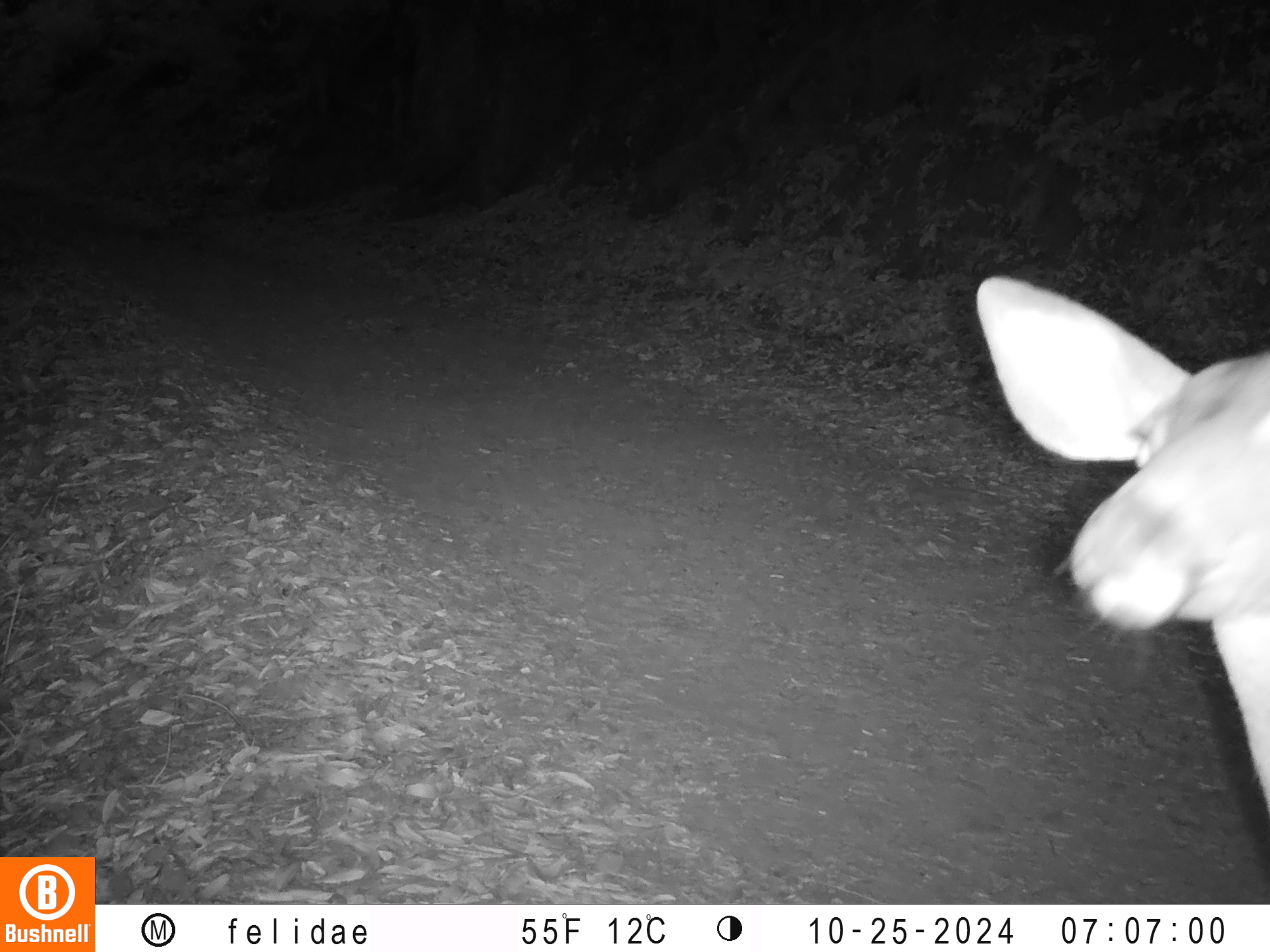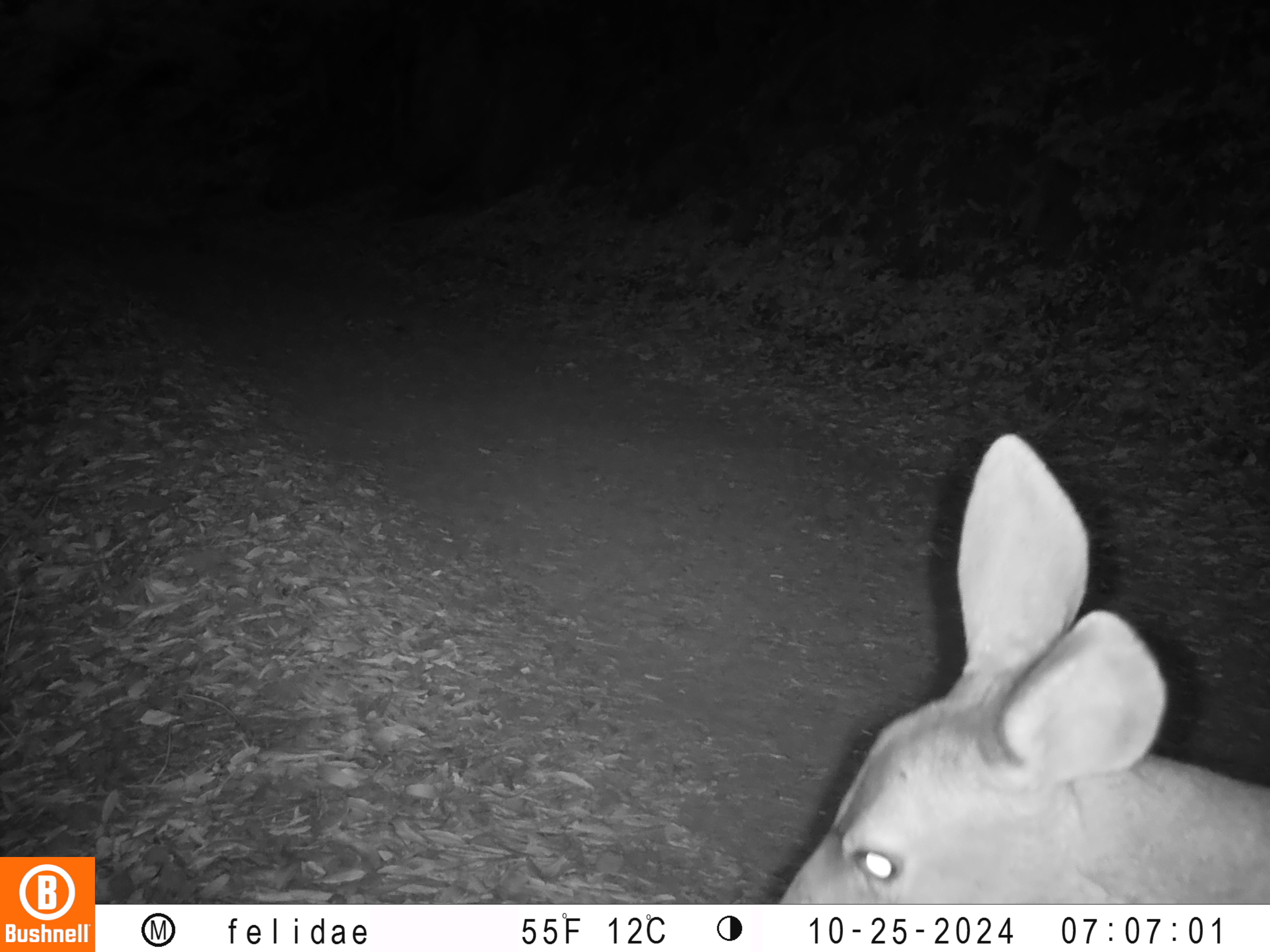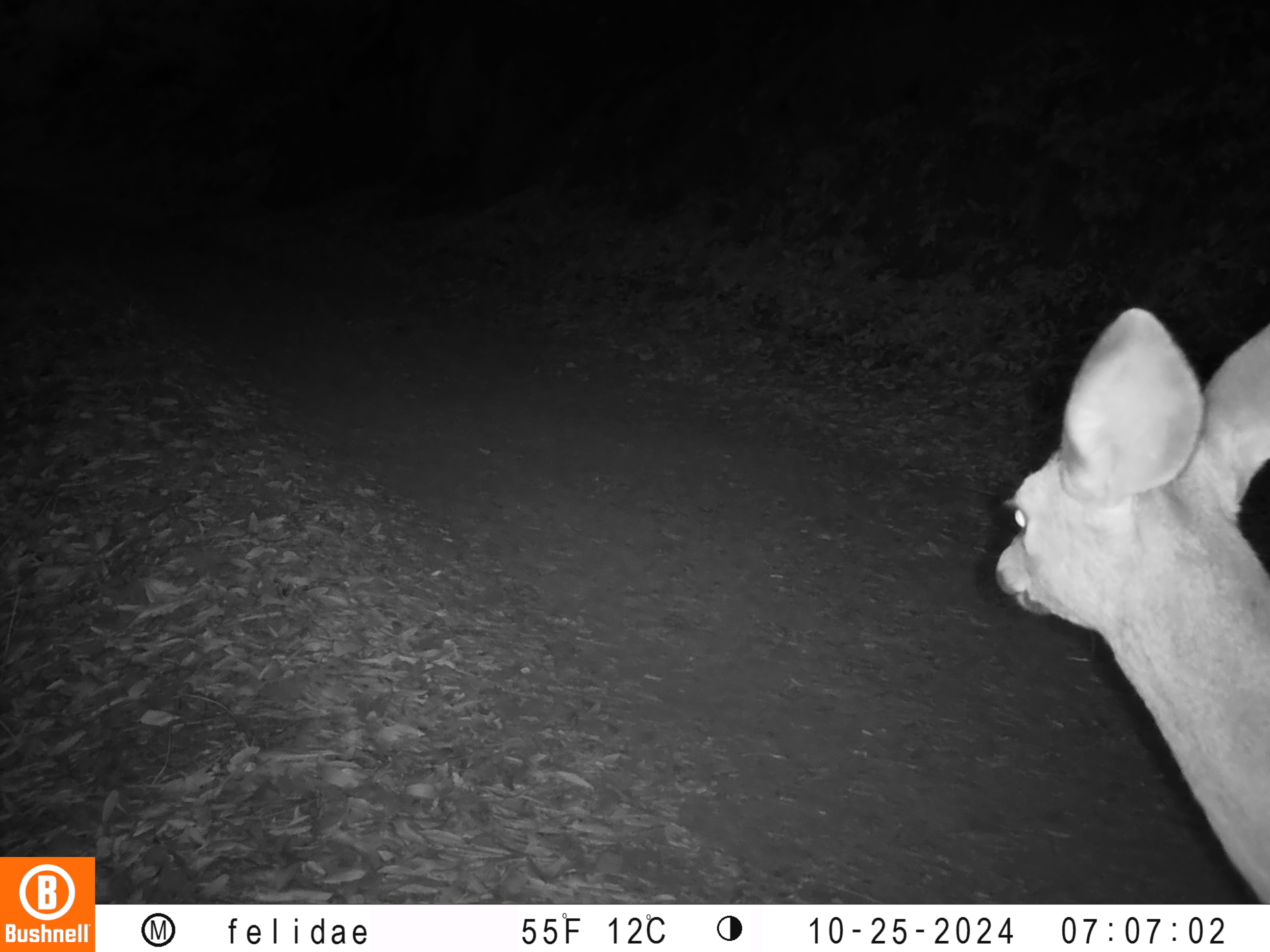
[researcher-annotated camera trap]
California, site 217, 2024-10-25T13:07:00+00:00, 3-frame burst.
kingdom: Animalia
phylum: Chordata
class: Mammalia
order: Artiodactyla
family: Cervidae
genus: Odocoileus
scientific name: Odocoileus hemionus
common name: mule deer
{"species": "mule deer (Odocoileus hemionus)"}